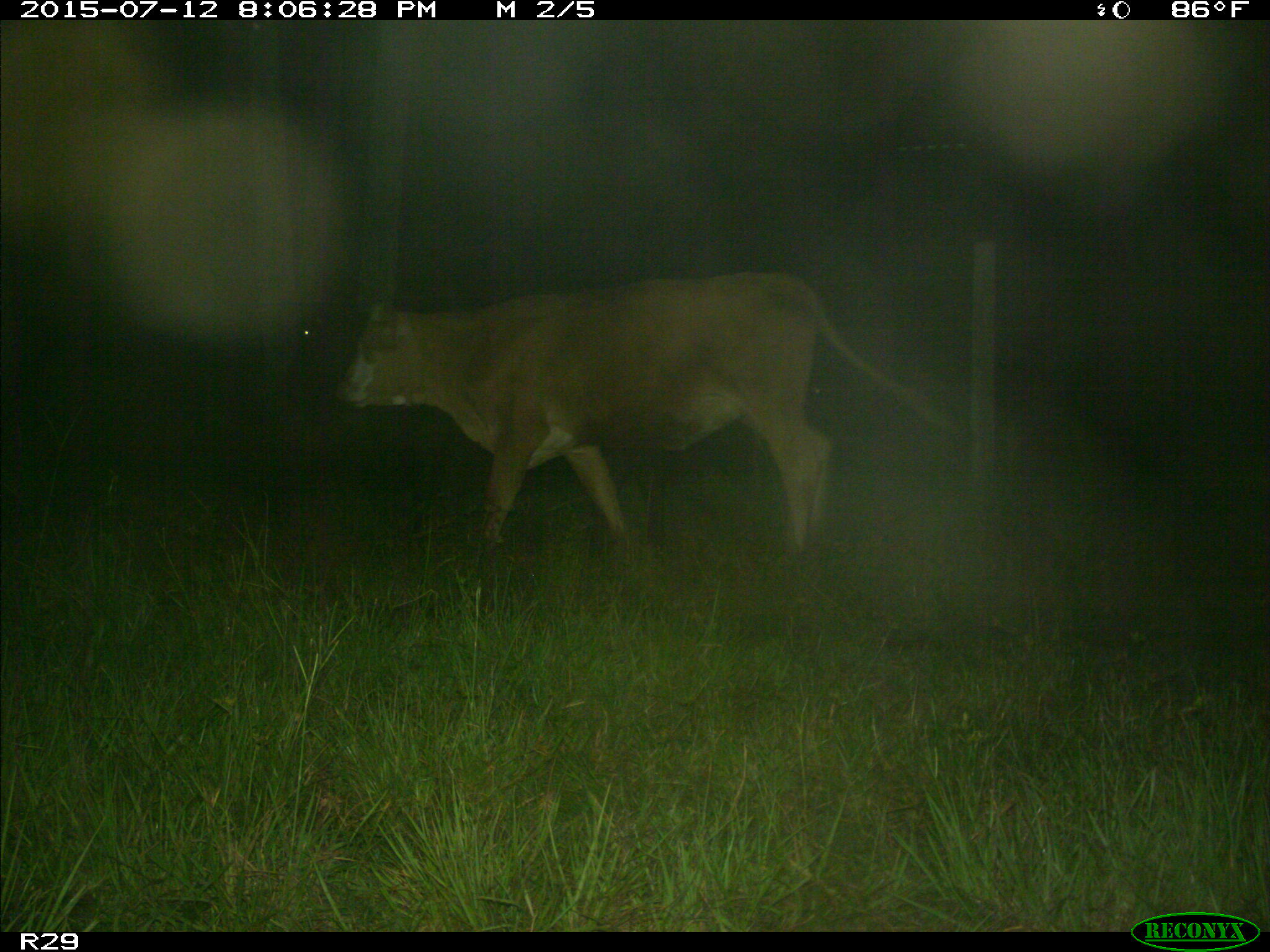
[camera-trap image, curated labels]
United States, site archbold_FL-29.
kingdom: Animalia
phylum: Chordata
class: Mammalia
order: Artiodactyla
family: Bovidae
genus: Bos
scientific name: Bos taurus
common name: domestic cow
Bos taurus (domestic cow).